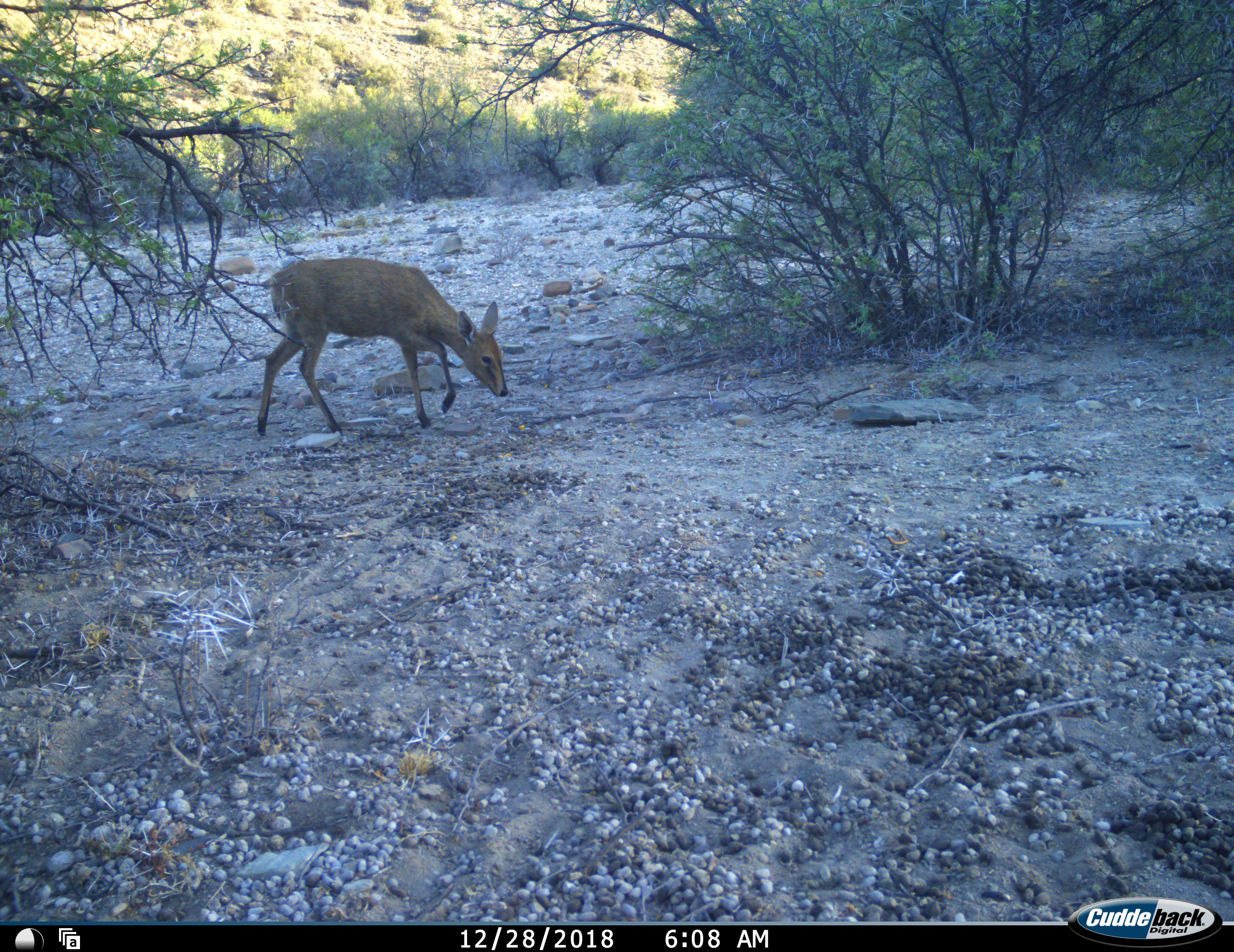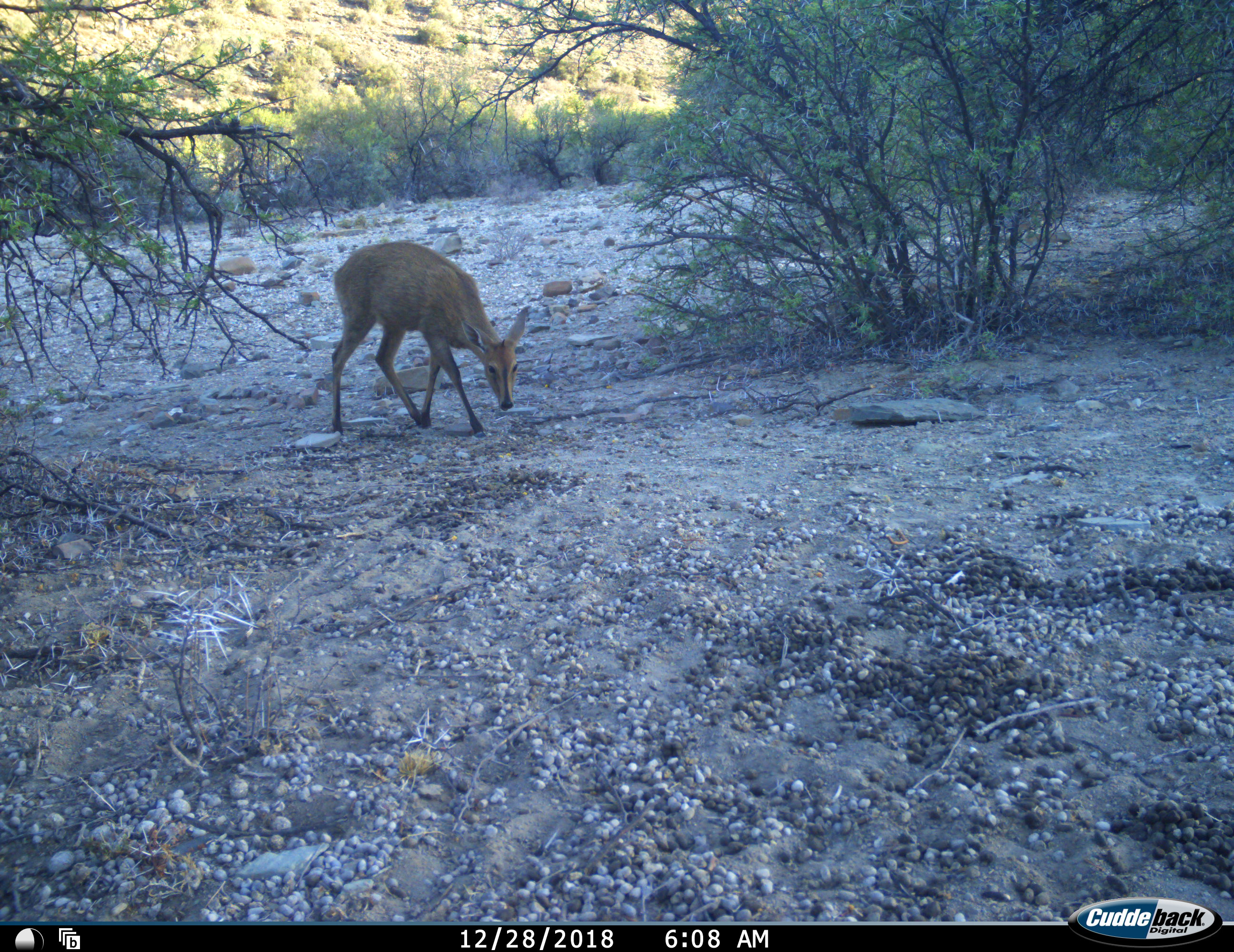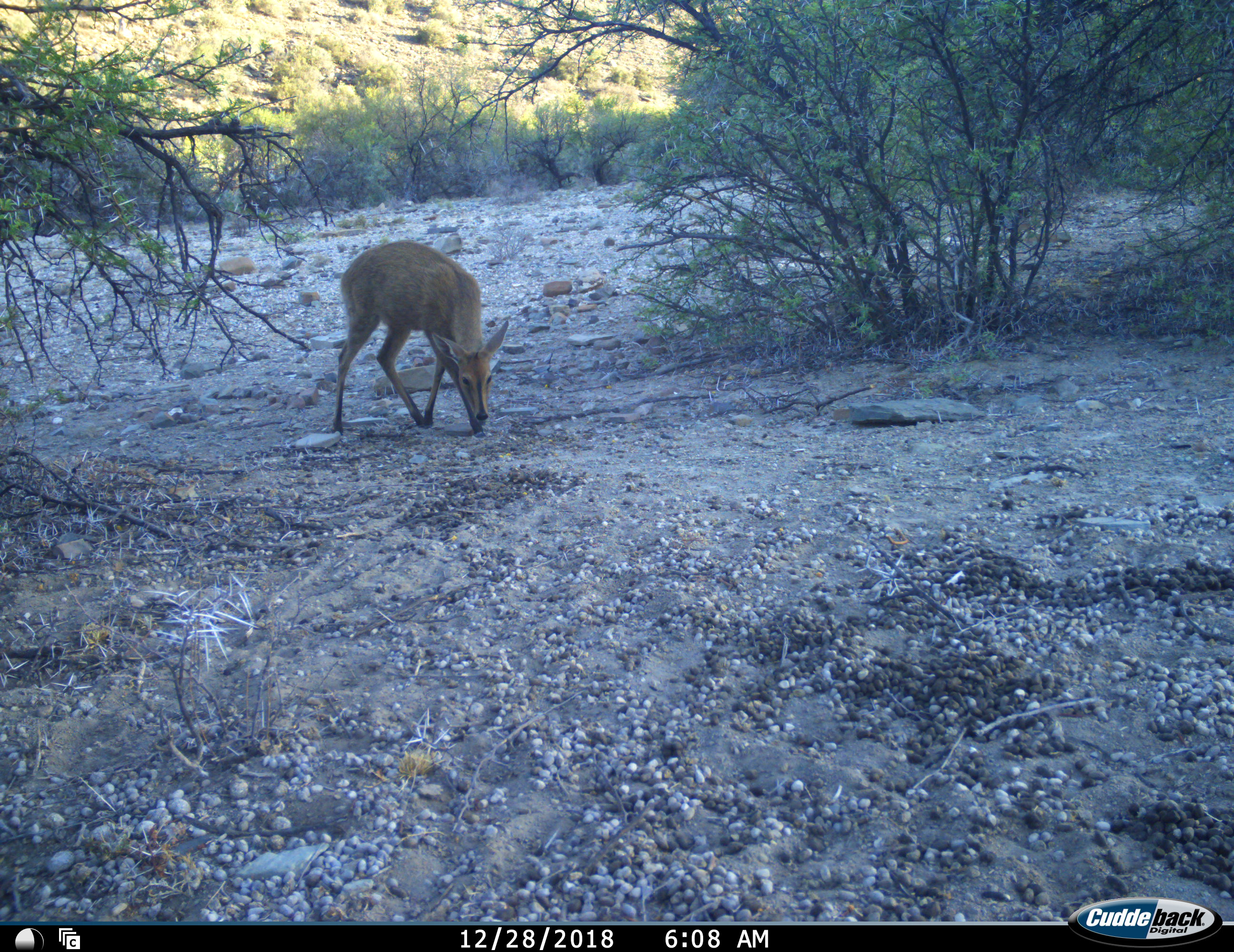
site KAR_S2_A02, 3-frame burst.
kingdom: Animalia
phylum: Chordata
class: Mammalia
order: Artiodactyla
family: Bovidae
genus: Sylvicapra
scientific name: Sylvicapra grimmia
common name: common duiker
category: duikercommongrey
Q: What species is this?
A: Duikercommongrey (common duiker) (Sylvicapra grimmia).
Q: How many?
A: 1.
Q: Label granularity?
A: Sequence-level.